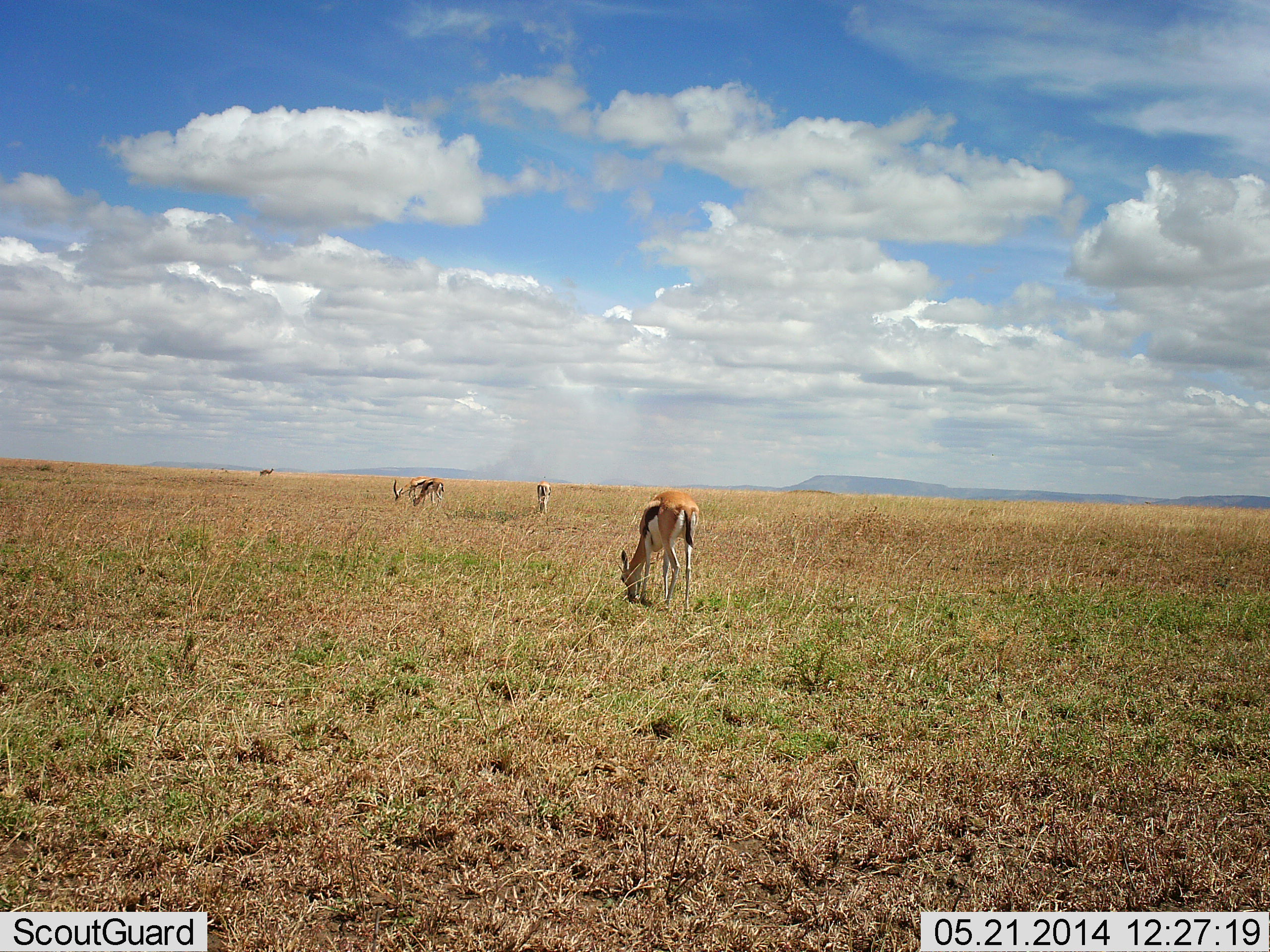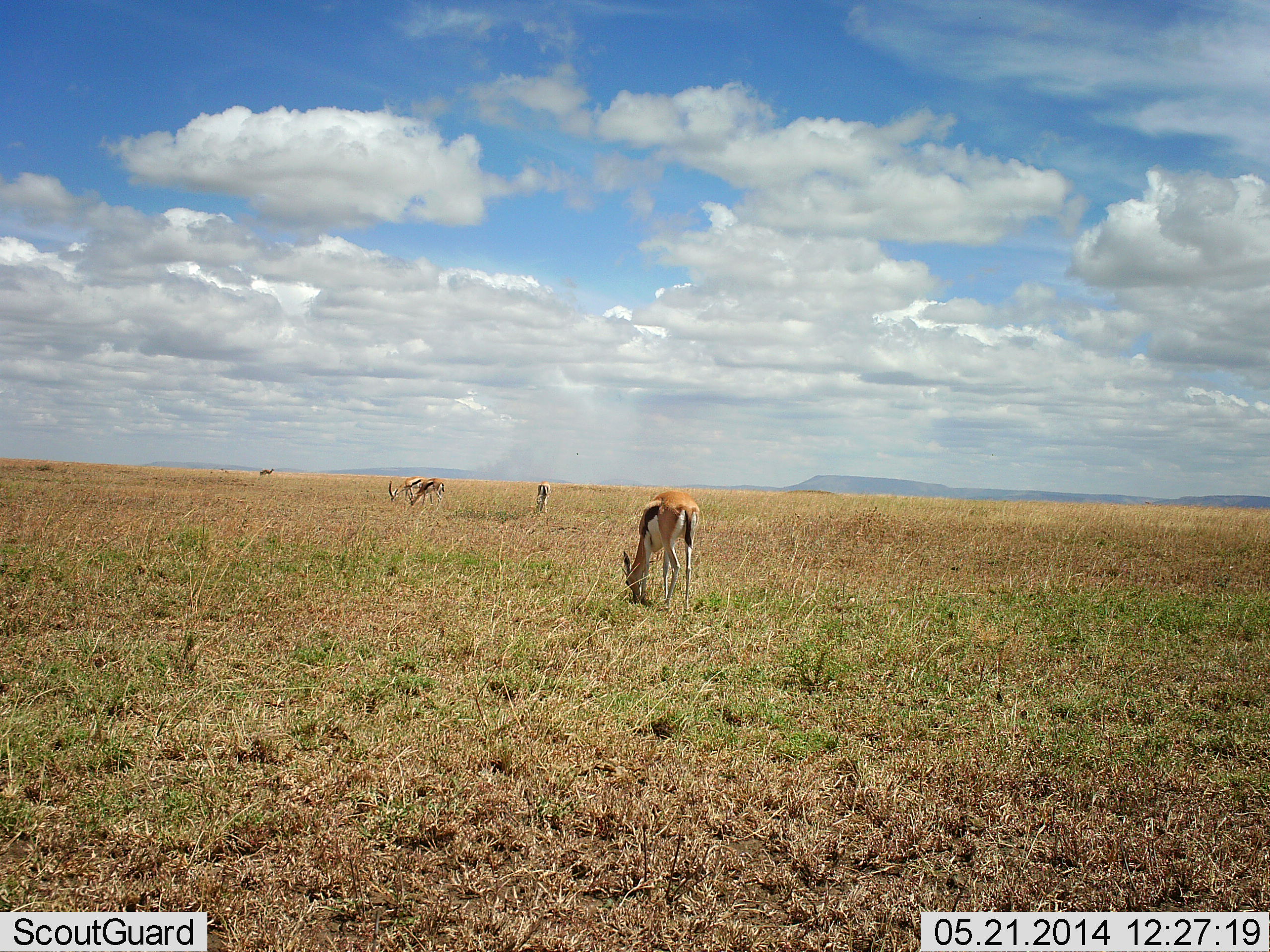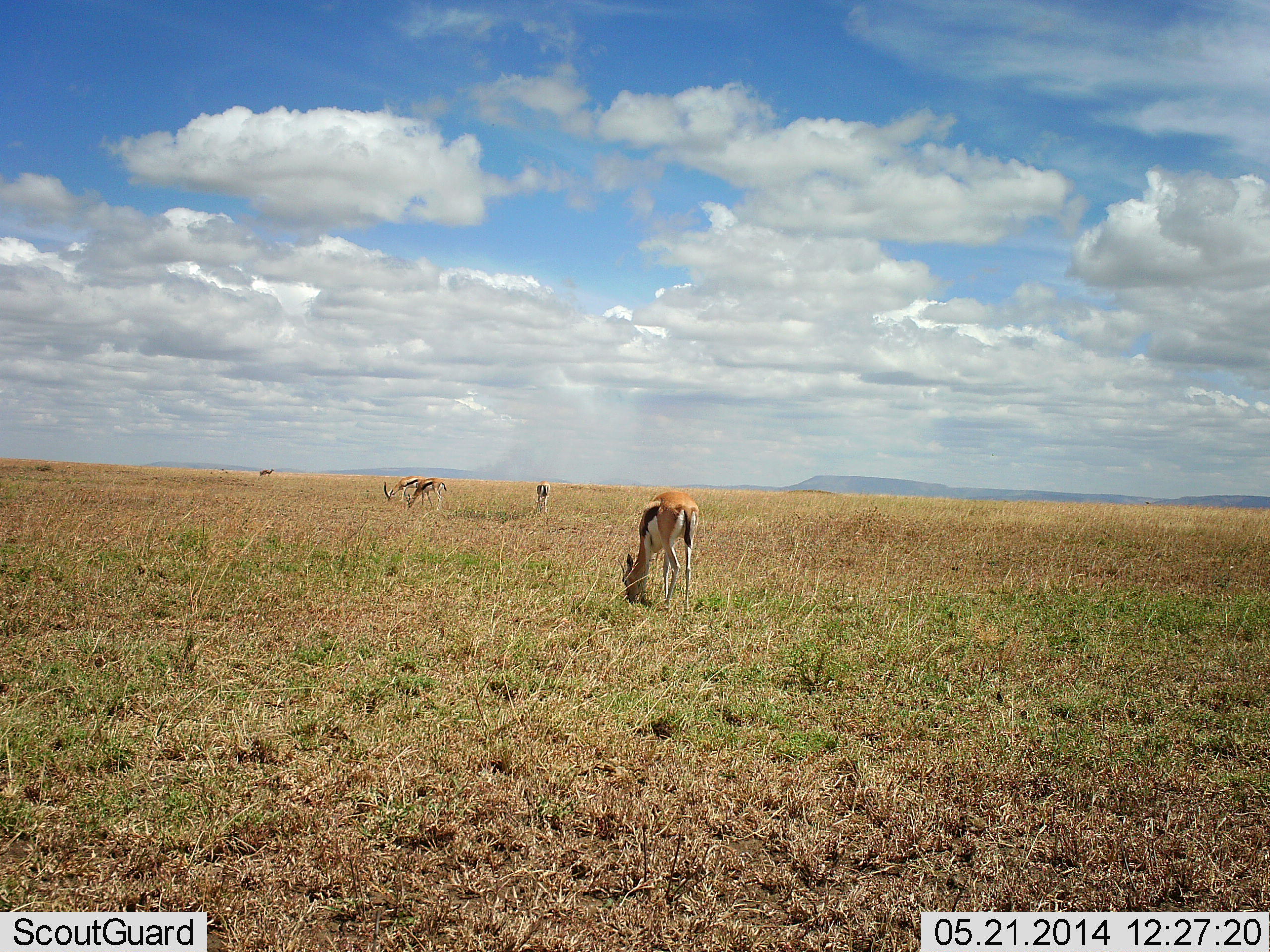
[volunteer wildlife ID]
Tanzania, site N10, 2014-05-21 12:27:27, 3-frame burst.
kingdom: Animalia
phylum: Chordata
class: Mammalia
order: Artiodactyla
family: Bovidae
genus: Eudorcas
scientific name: Eudorcas thomsonii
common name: thomson's gazelle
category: gazellethomsons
Gazellethomsons (thomson's gazelle) (Eudorcas thomsonii), count 4. Behavior (volunteer vote fractions): standing 41%, resting 0%, moving 11%, interacting 0%. Young present (vote fraction): 0%. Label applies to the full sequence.